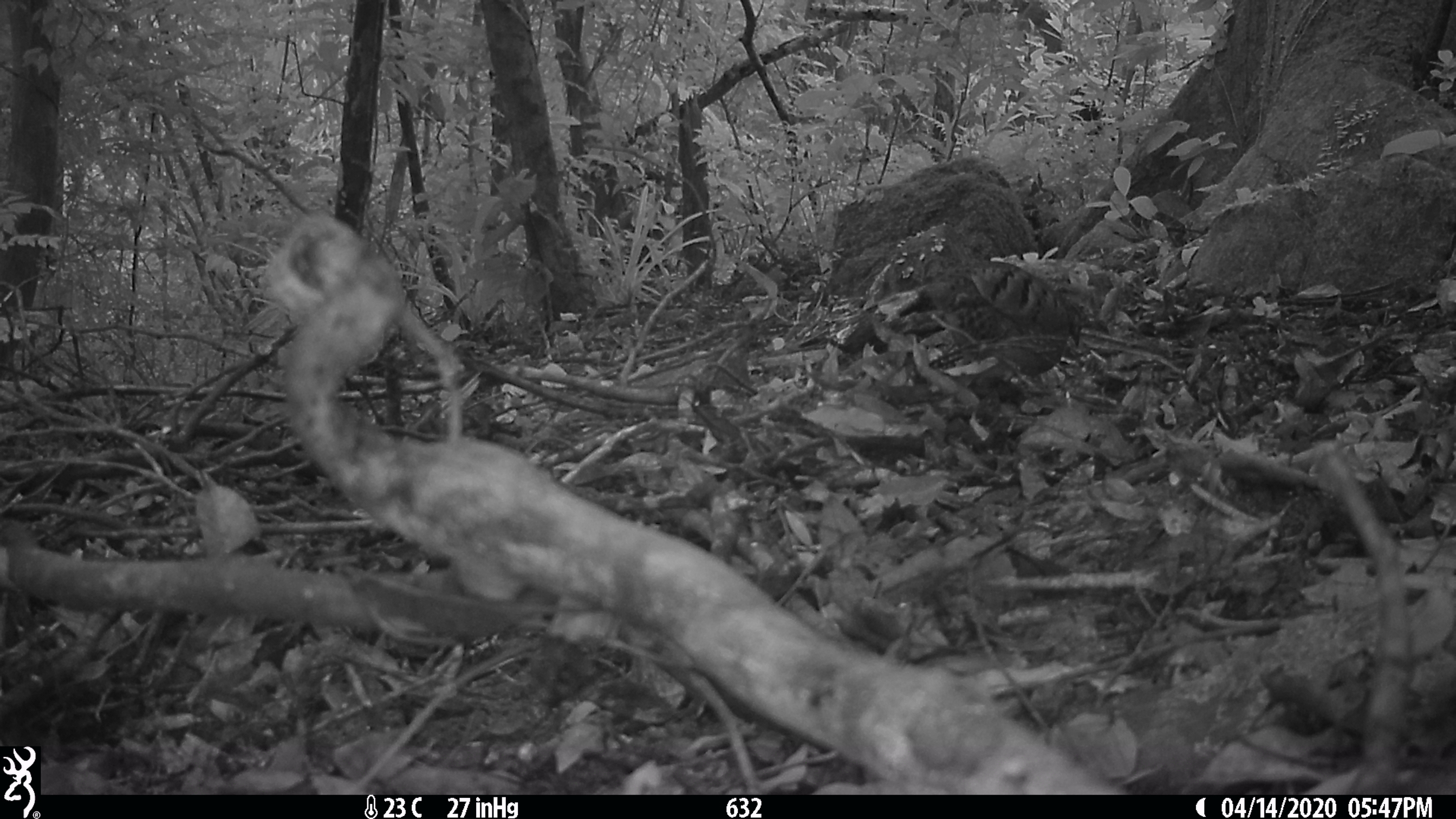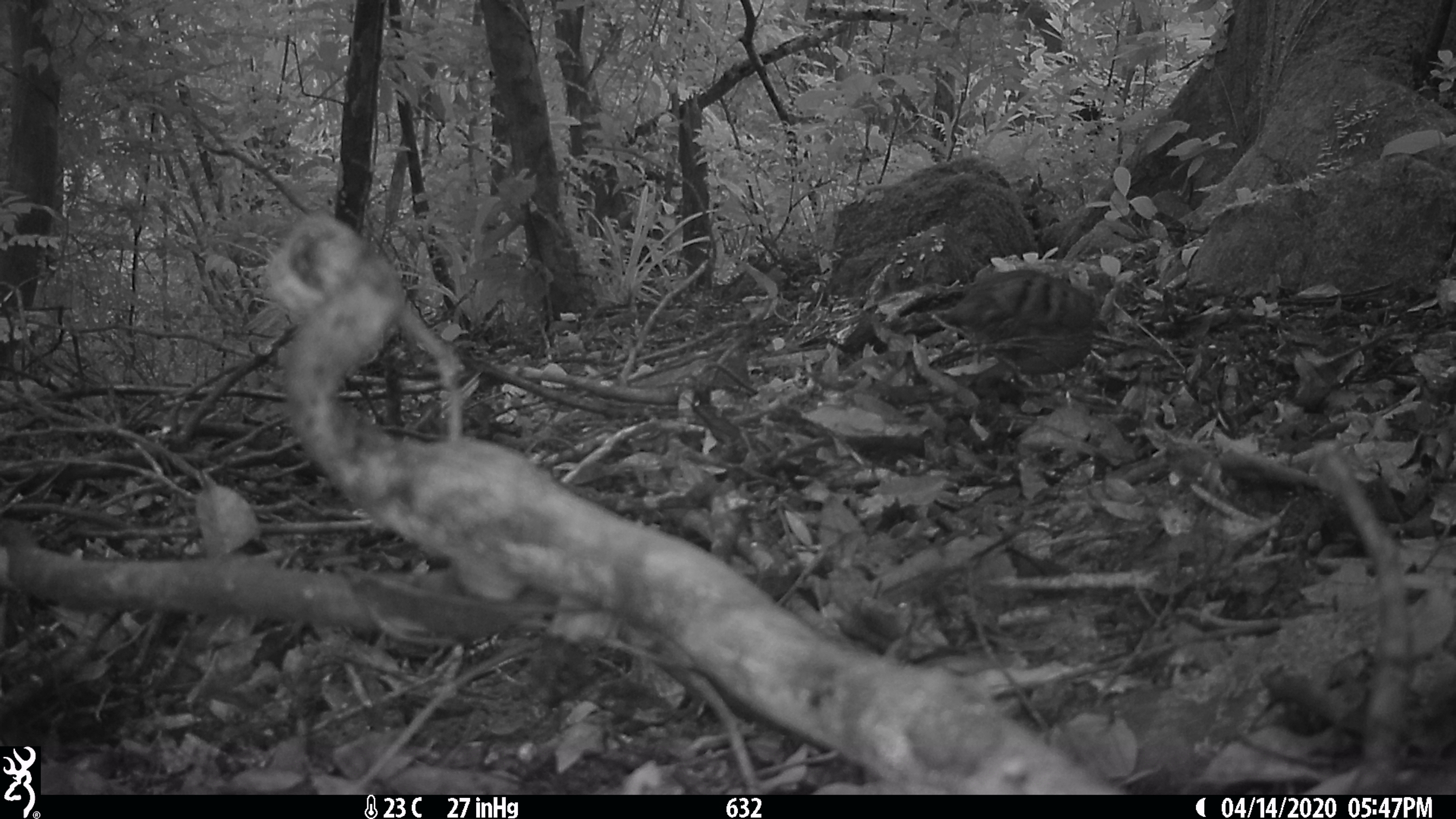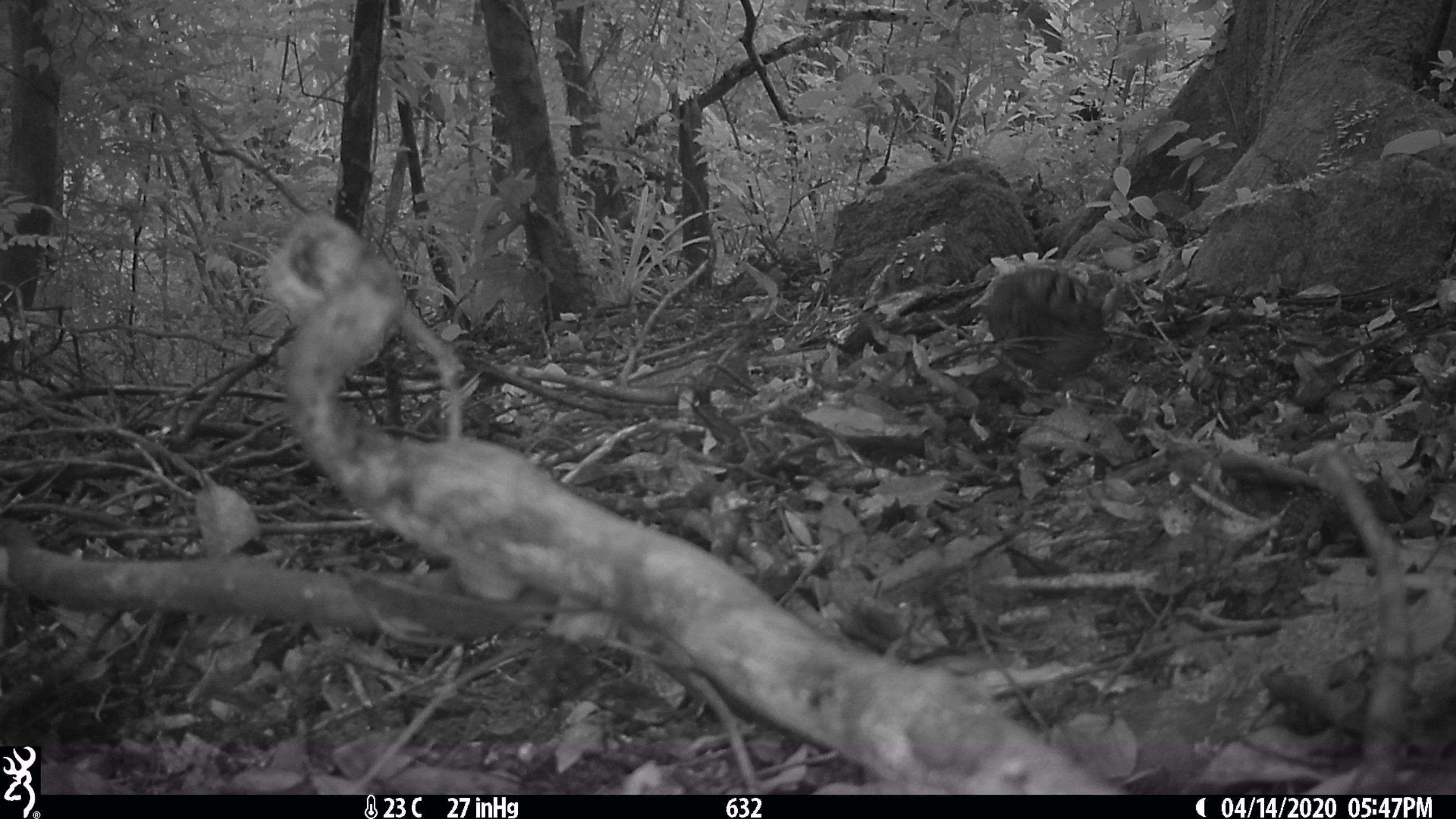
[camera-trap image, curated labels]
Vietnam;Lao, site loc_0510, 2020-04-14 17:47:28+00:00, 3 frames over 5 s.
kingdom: Animalia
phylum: Chordata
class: Aves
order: Galliformes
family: Phasianidae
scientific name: Phasianidae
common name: partridge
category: unidentified partridge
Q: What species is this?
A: Unidentified partridge (partridge) (Phasianidae).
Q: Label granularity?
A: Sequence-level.